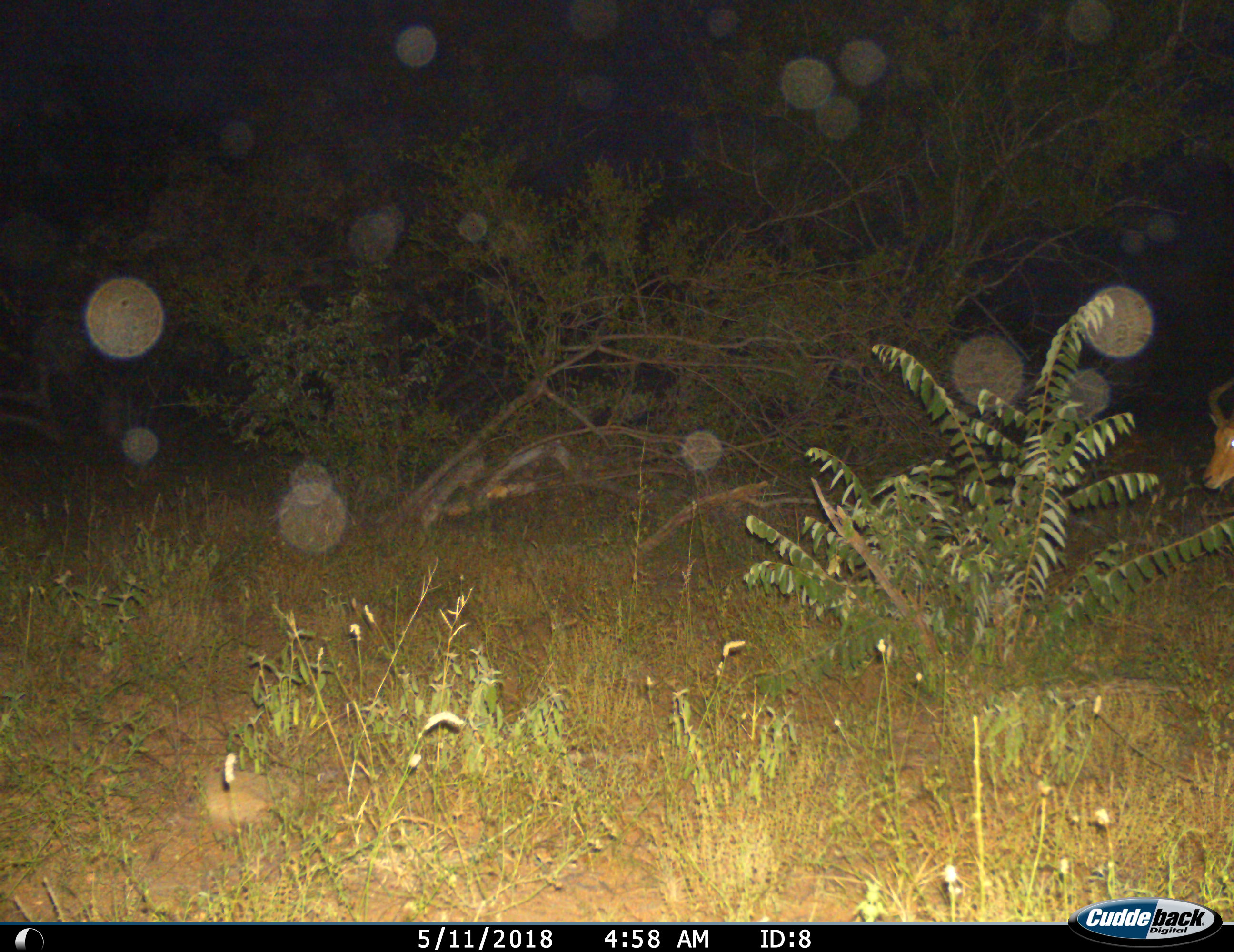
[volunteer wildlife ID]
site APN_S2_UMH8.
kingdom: Animalia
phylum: Chordata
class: Mammalia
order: Artiodactyla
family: Bovidae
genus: Aepyceros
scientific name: Aepyceros melampus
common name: impala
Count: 1.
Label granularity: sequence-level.